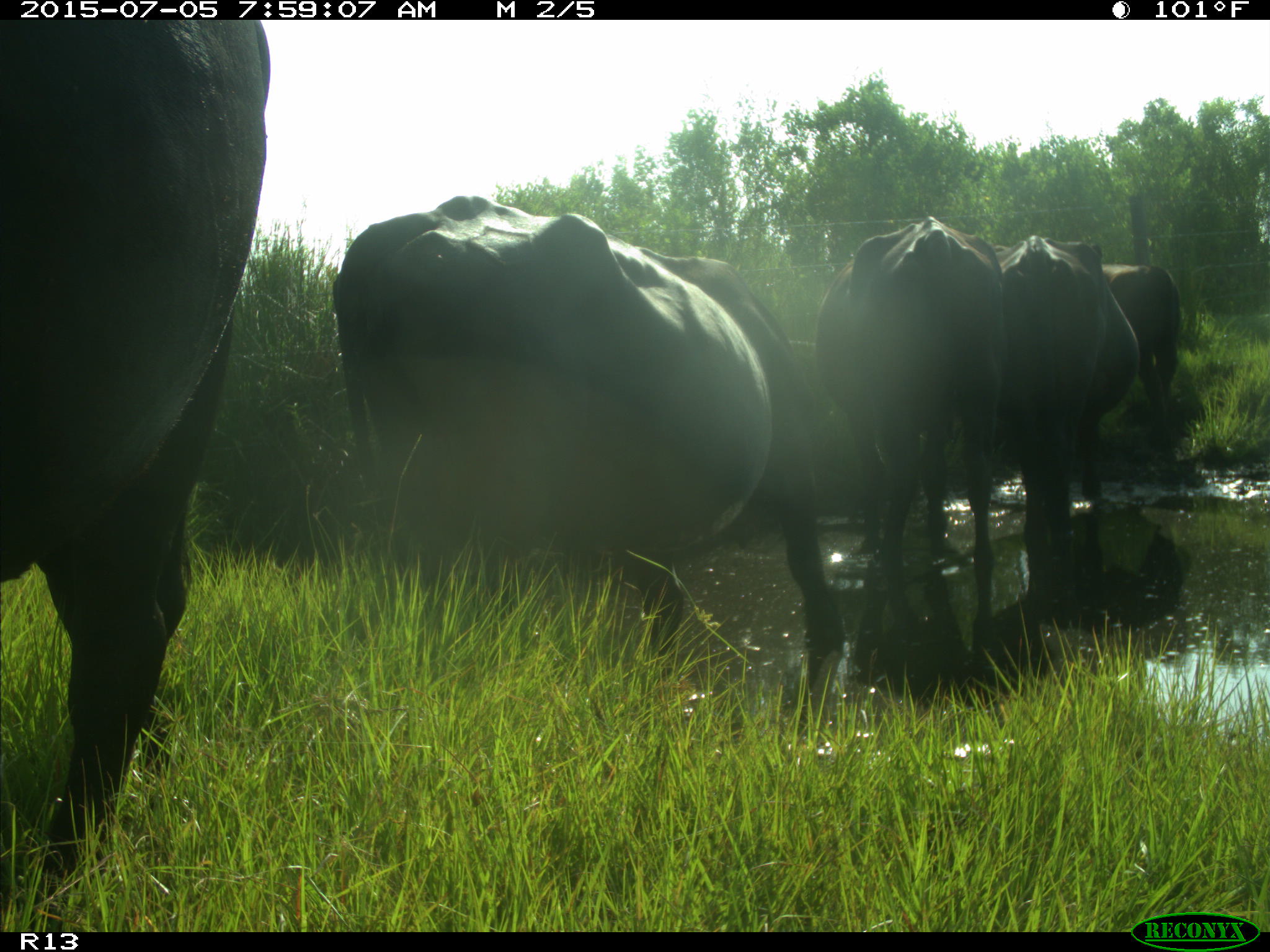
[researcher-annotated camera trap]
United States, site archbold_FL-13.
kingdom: Animalia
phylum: Chordata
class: Mammalia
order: Artiodactyla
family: Bovidae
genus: Bos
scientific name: Bos taurus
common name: domestic cow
Bos taurus (domestic cow).